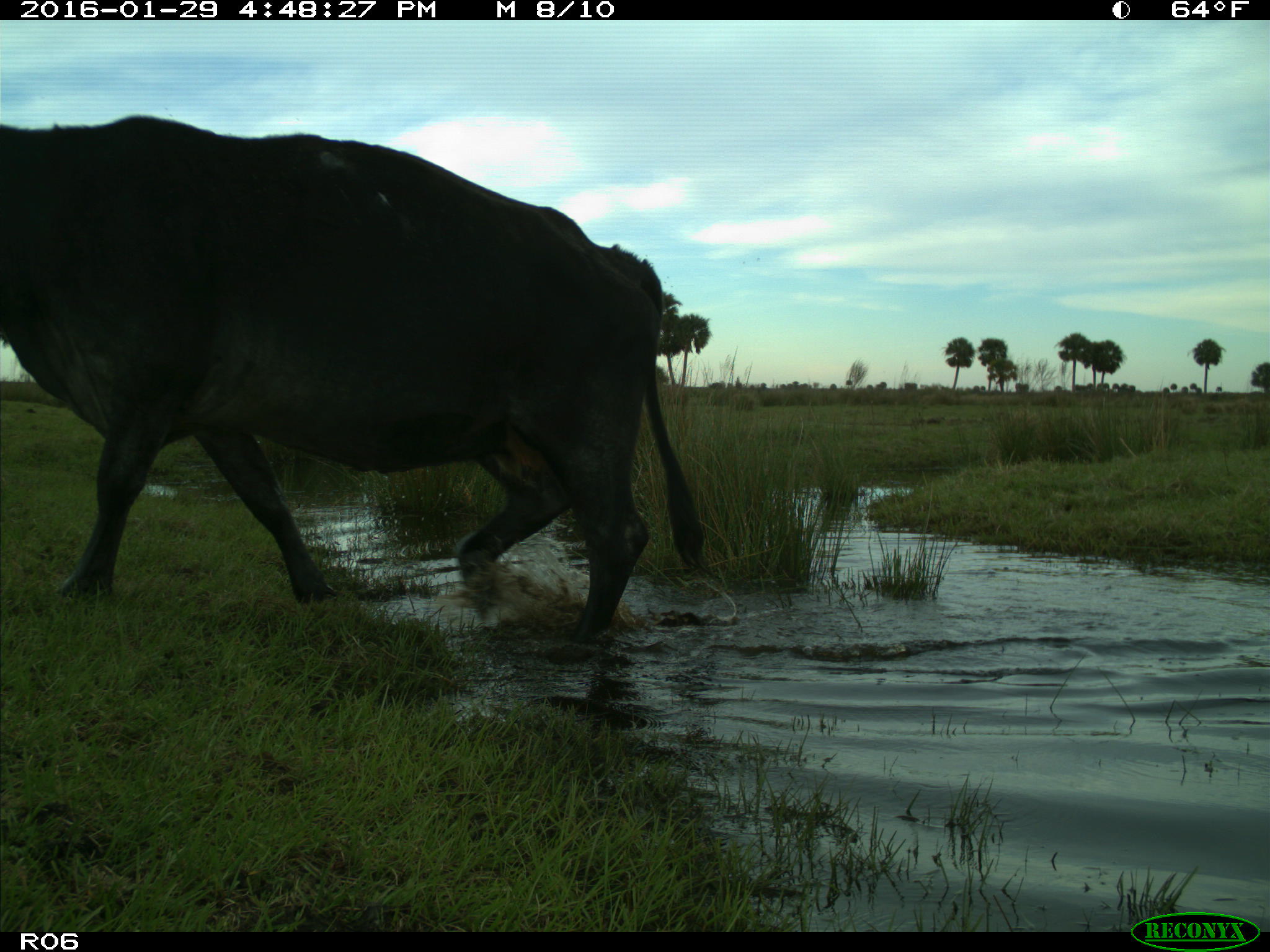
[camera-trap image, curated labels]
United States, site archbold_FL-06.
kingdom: Animalia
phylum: Chordata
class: Mammalia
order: Artiodactyla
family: Bovidae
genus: Bos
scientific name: Bos taurus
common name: domestic cow